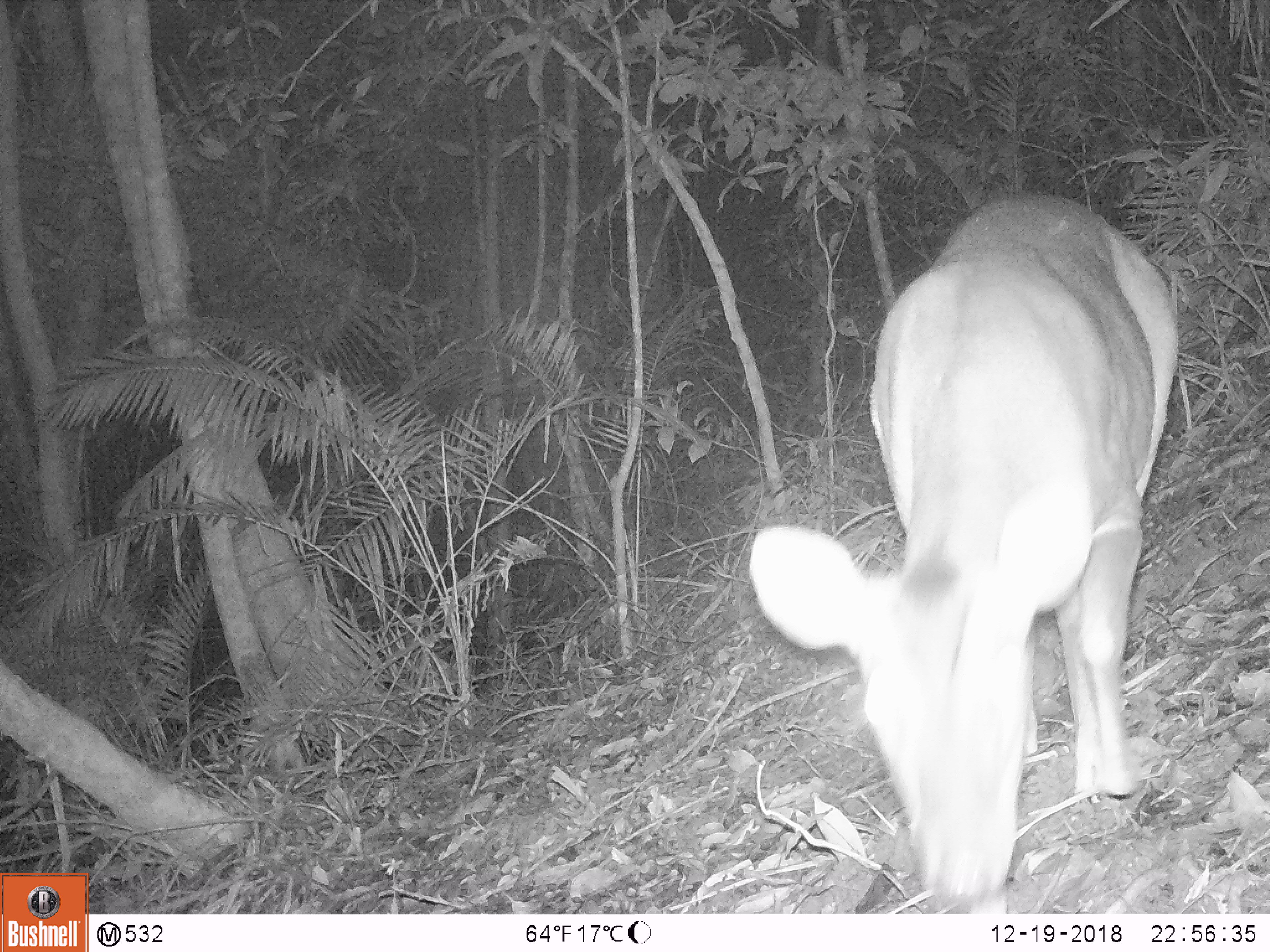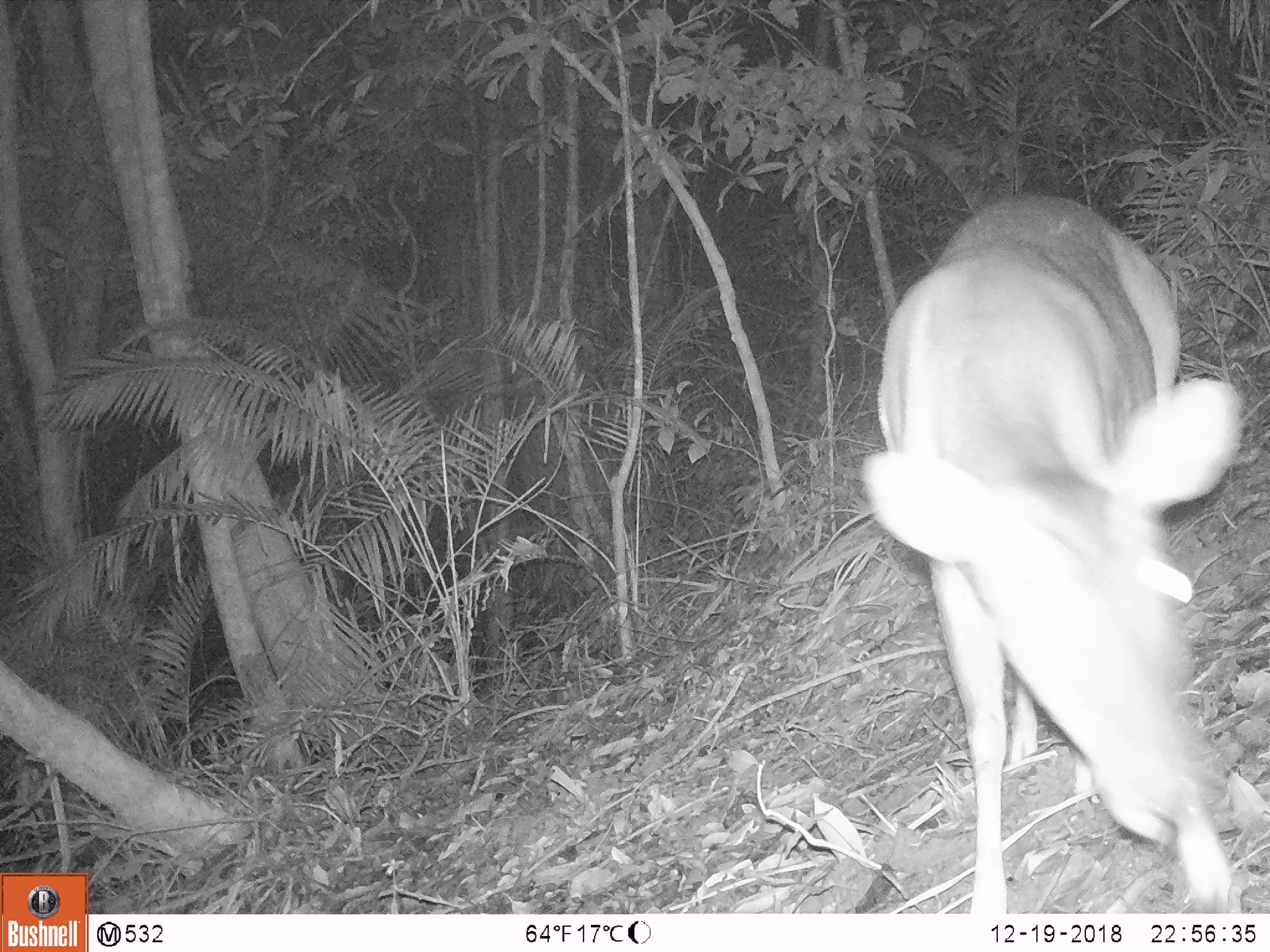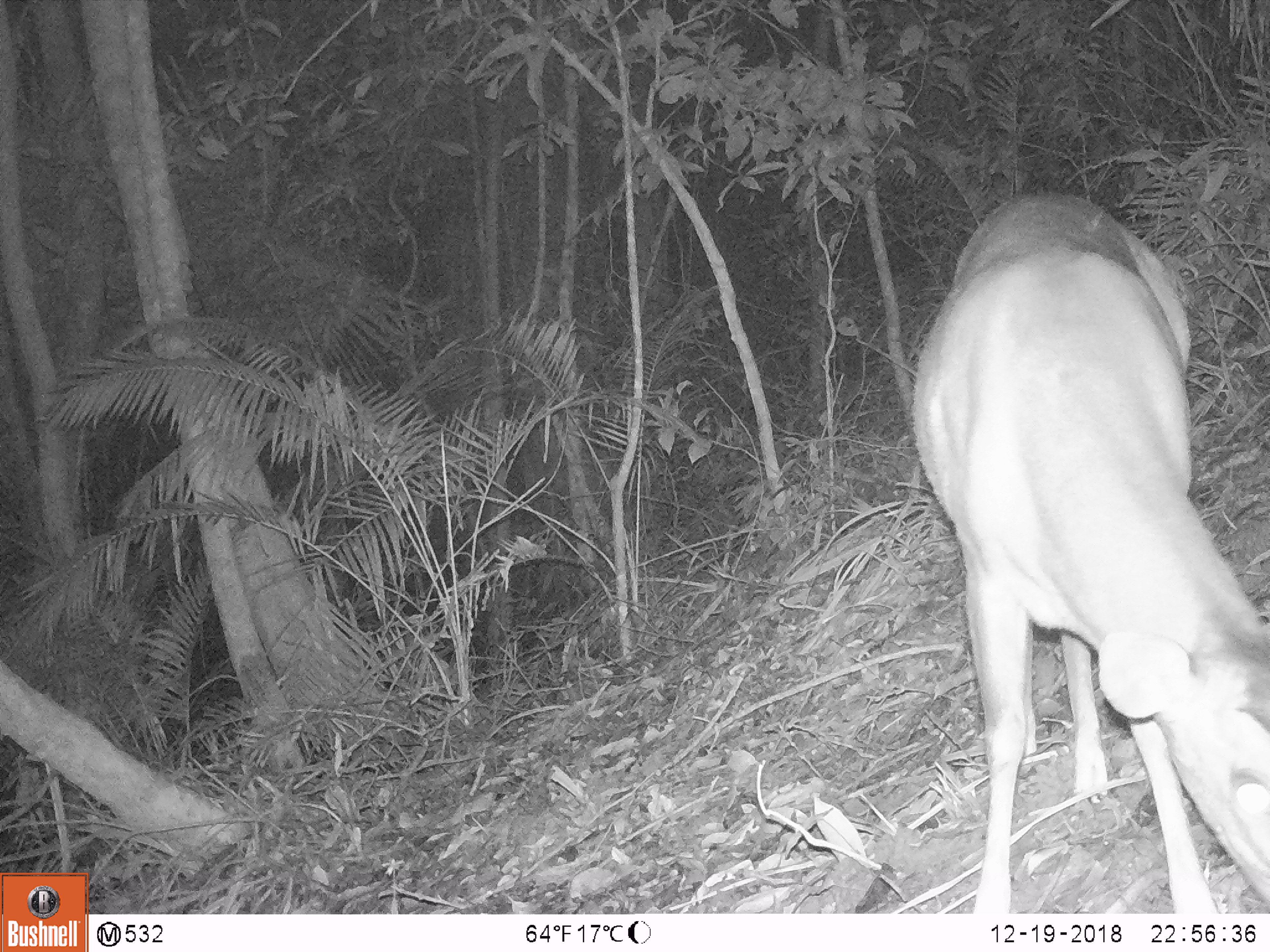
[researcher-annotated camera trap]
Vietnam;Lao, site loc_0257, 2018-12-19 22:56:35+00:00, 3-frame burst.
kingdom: Animalia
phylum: Chordata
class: Mammalia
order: Artiodactyla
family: Cervidae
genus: Muntiacus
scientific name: Muntiacus vuquangensis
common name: large-antlered muntjac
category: large antlered muntjac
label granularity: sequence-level